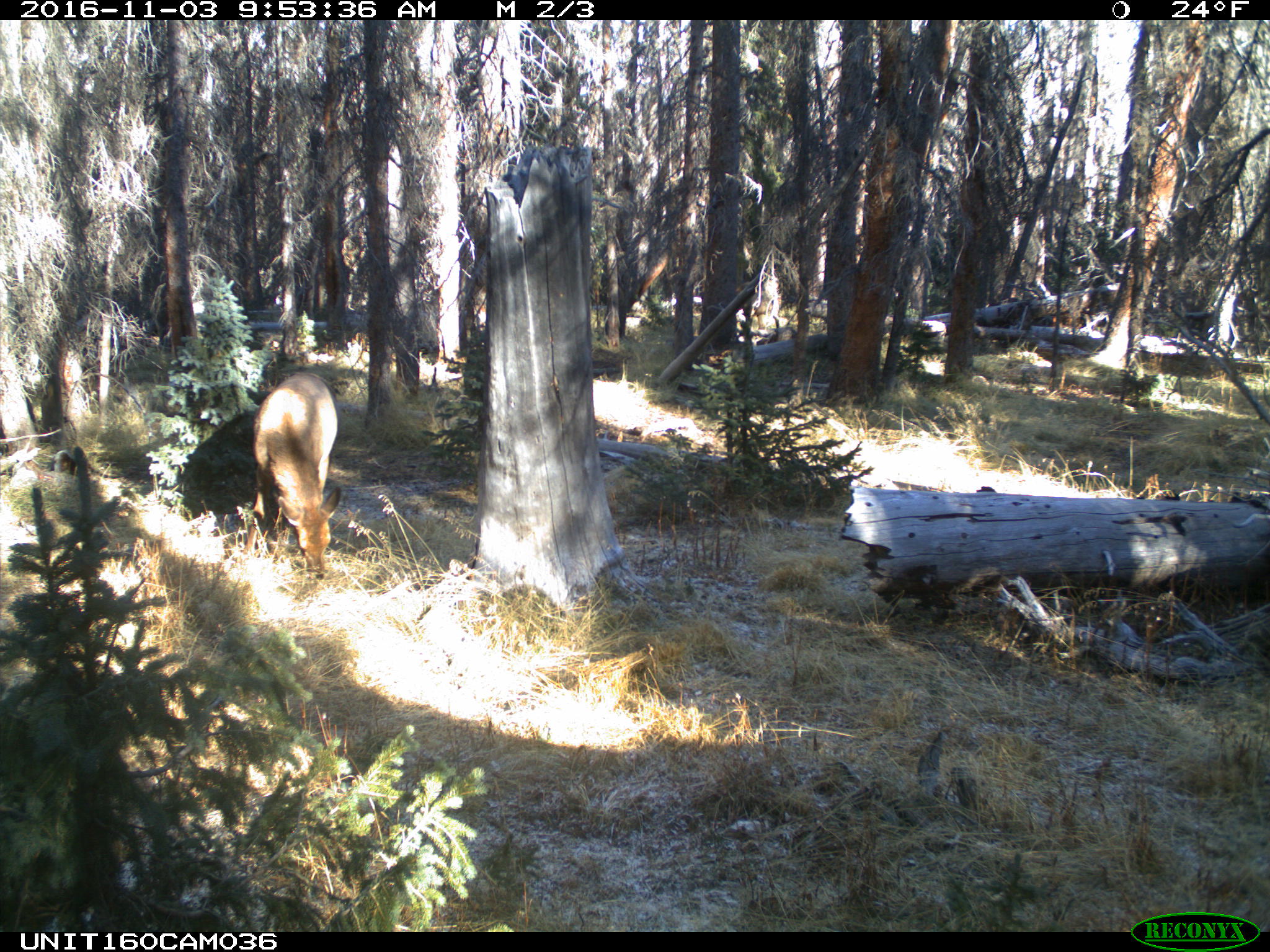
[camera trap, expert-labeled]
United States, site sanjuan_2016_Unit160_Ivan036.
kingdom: Animalia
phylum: Chordata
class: Mammalia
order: Artiodactyla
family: Cervidae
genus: Cervus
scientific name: Cervus elaphus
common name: red deer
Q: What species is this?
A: Cervus elaphus (red deer).